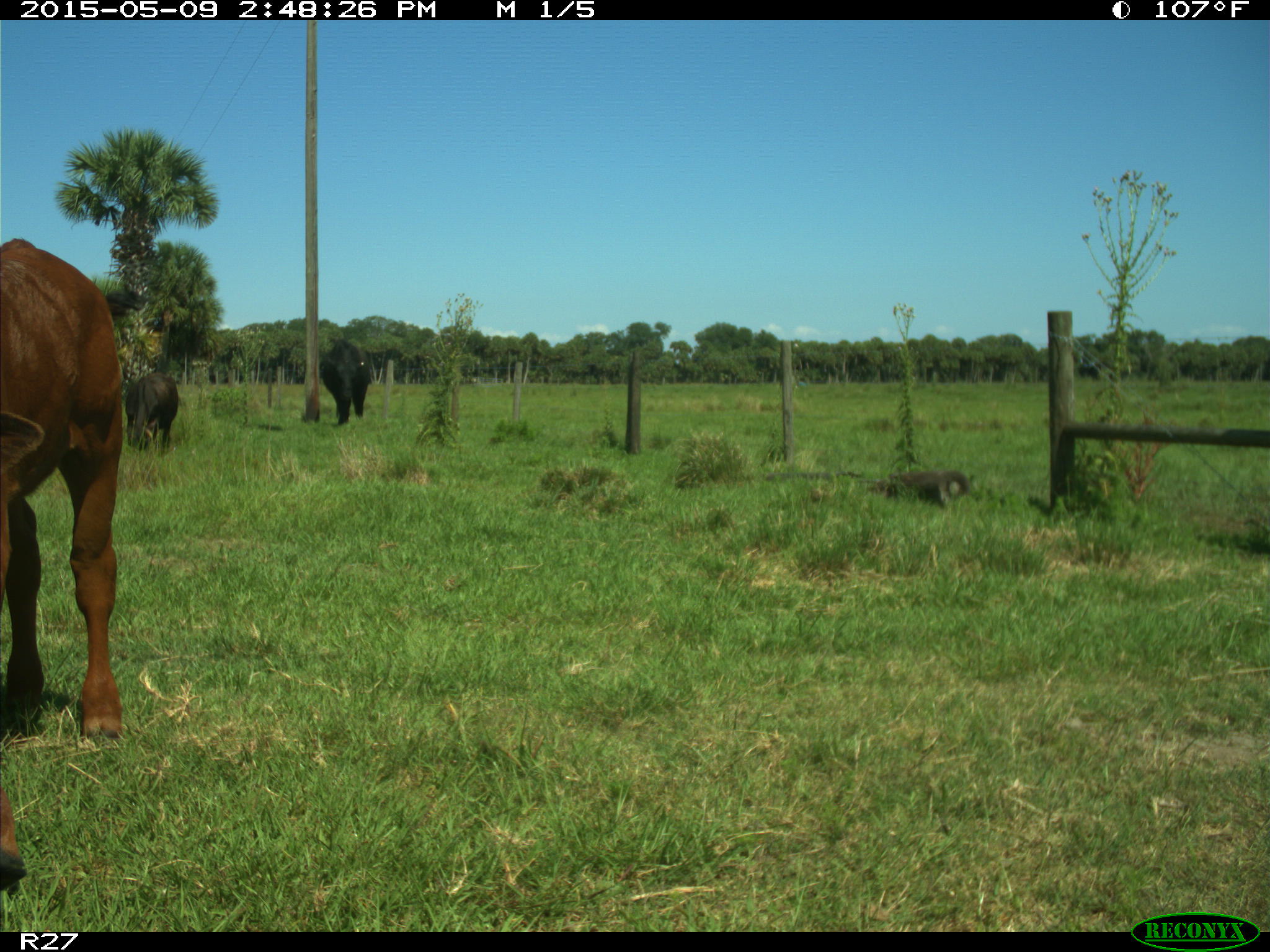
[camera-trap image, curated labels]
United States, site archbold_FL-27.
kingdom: Animalia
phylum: Chordata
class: Mammalia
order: Artiodactyla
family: Bovidae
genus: Bos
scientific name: Bos taurus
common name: domestic cow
Bos taurus (domestic cow).